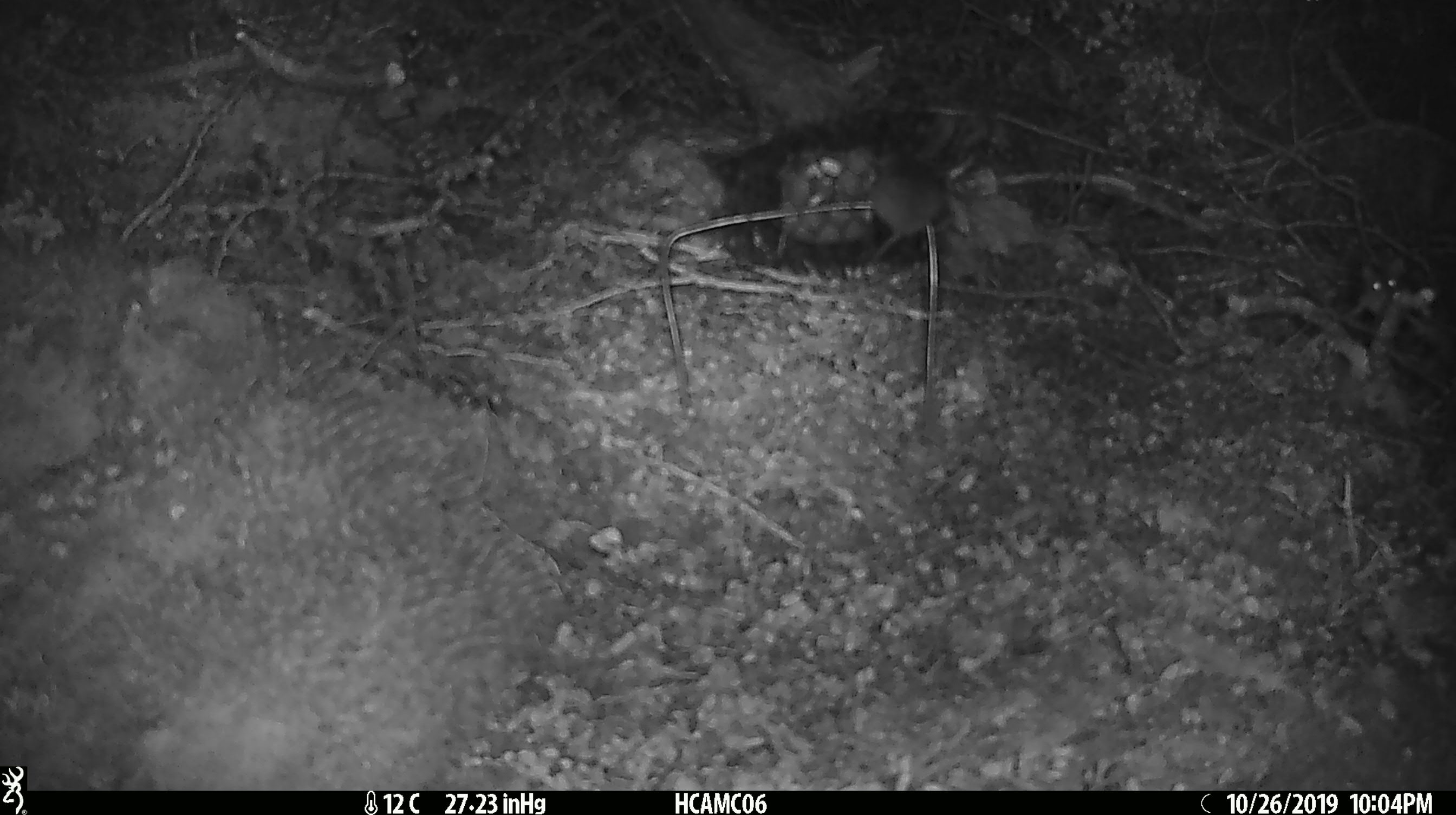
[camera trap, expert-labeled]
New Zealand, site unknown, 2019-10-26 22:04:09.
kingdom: Animalia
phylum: Chordata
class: Mammalia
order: Rodentia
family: Muridae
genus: Mus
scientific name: Mus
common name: mouse